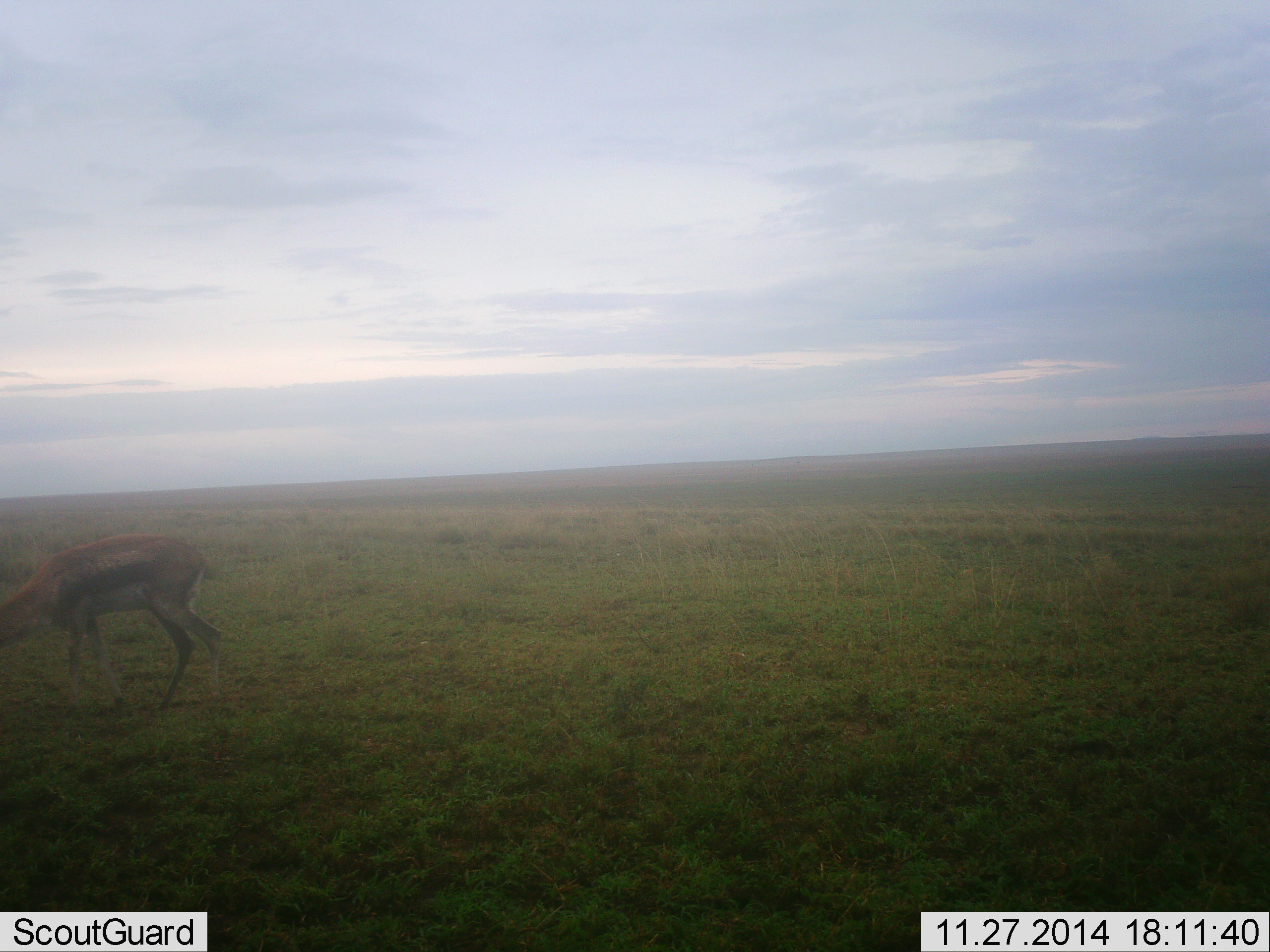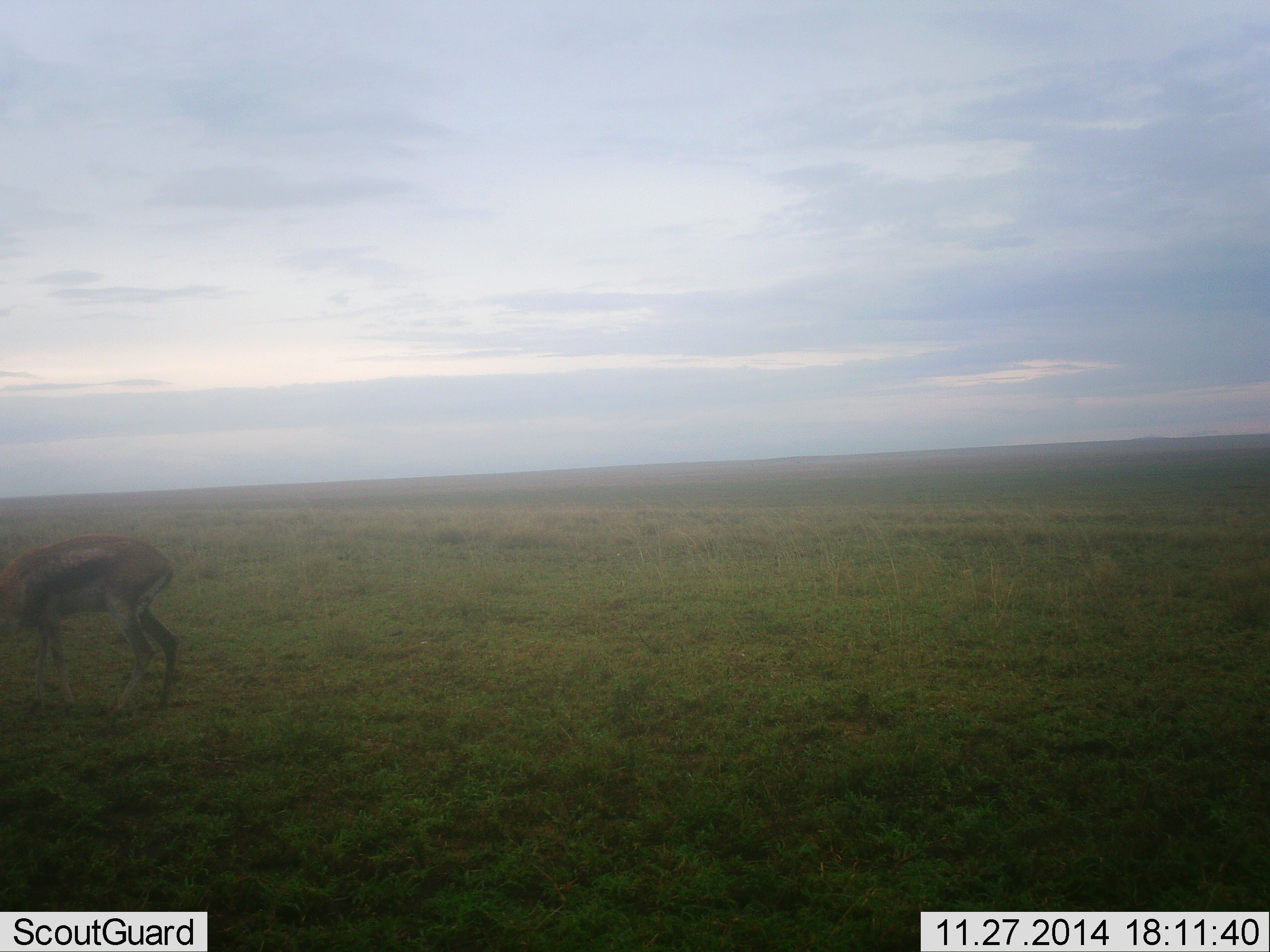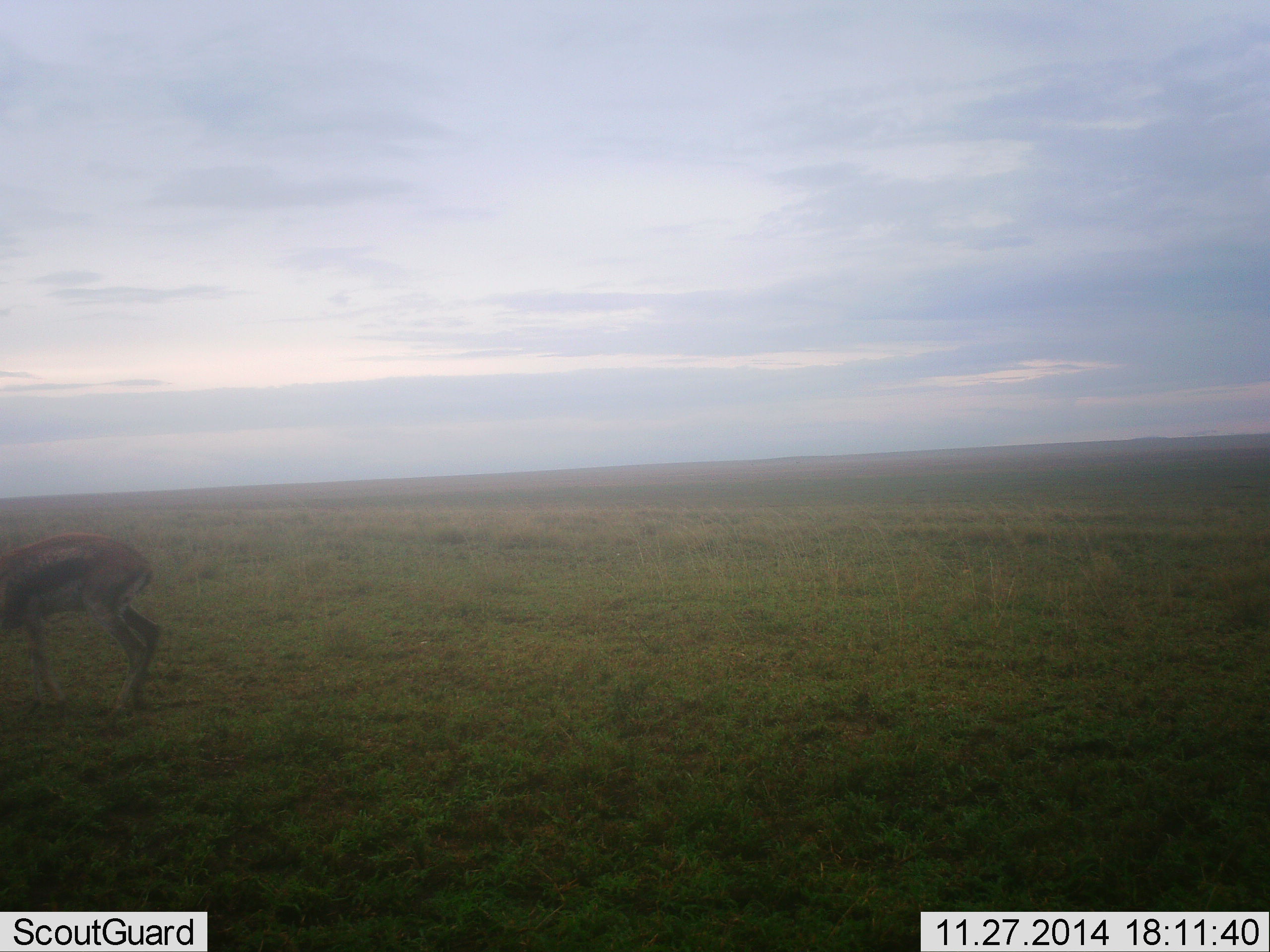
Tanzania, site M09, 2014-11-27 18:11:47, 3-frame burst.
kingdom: Animalia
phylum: Chordata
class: Mammalia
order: Artiodactyla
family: Bovidae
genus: Eudorcas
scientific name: Eudorcas thomsonii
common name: thomson's gazelle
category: gazellethomsons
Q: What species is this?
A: Gazellethomsons (thomson's gazelle) (Eudorcas thomsonii).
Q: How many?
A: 1.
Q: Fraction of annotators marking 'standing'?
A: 20%.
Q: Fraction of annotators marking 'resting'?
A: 0%.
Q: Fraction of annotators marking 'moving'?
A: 50%.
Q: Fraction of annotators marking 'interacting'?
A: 0%.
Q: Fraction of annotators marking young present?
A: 0%.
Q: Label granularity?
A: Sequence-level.